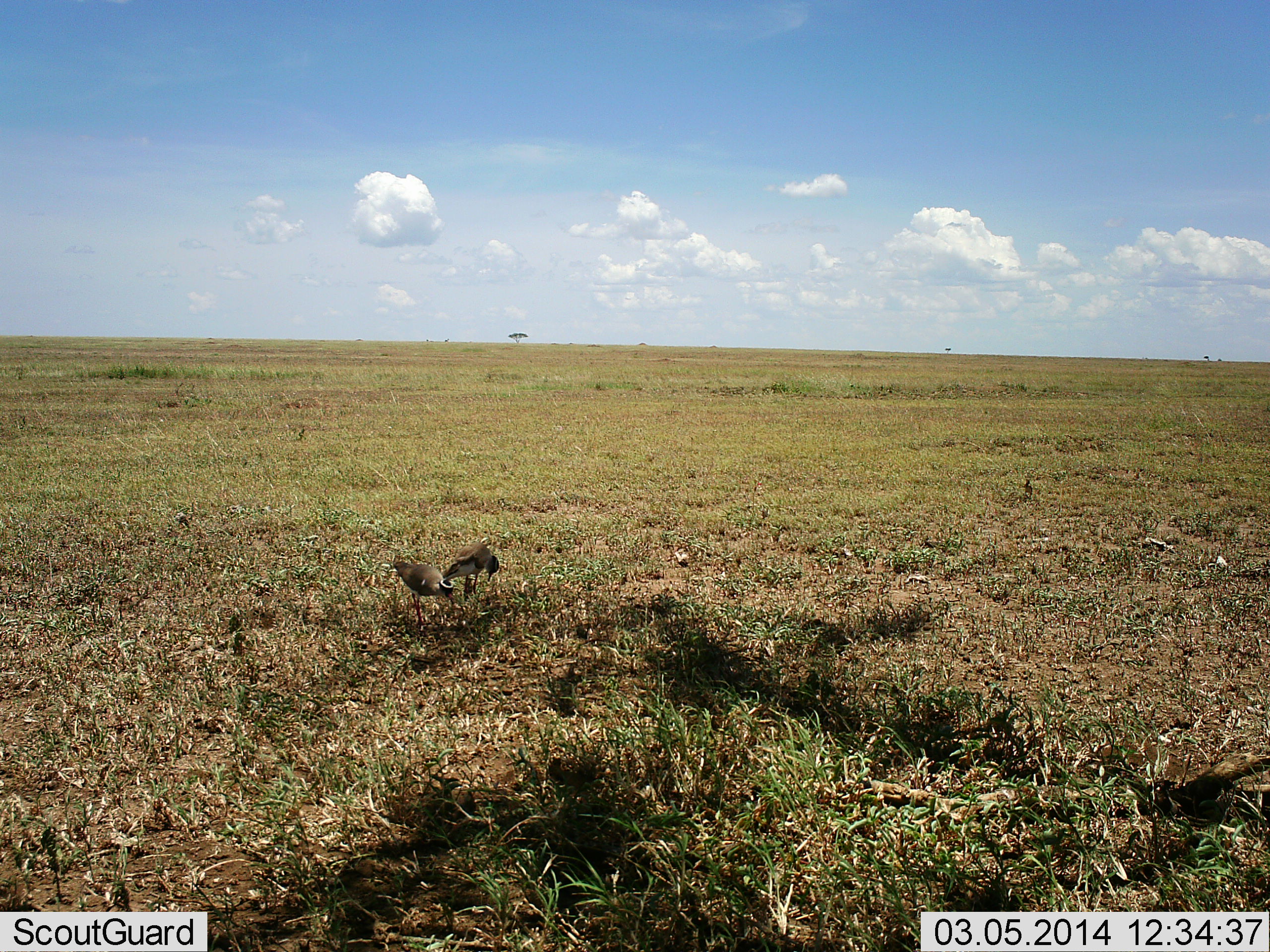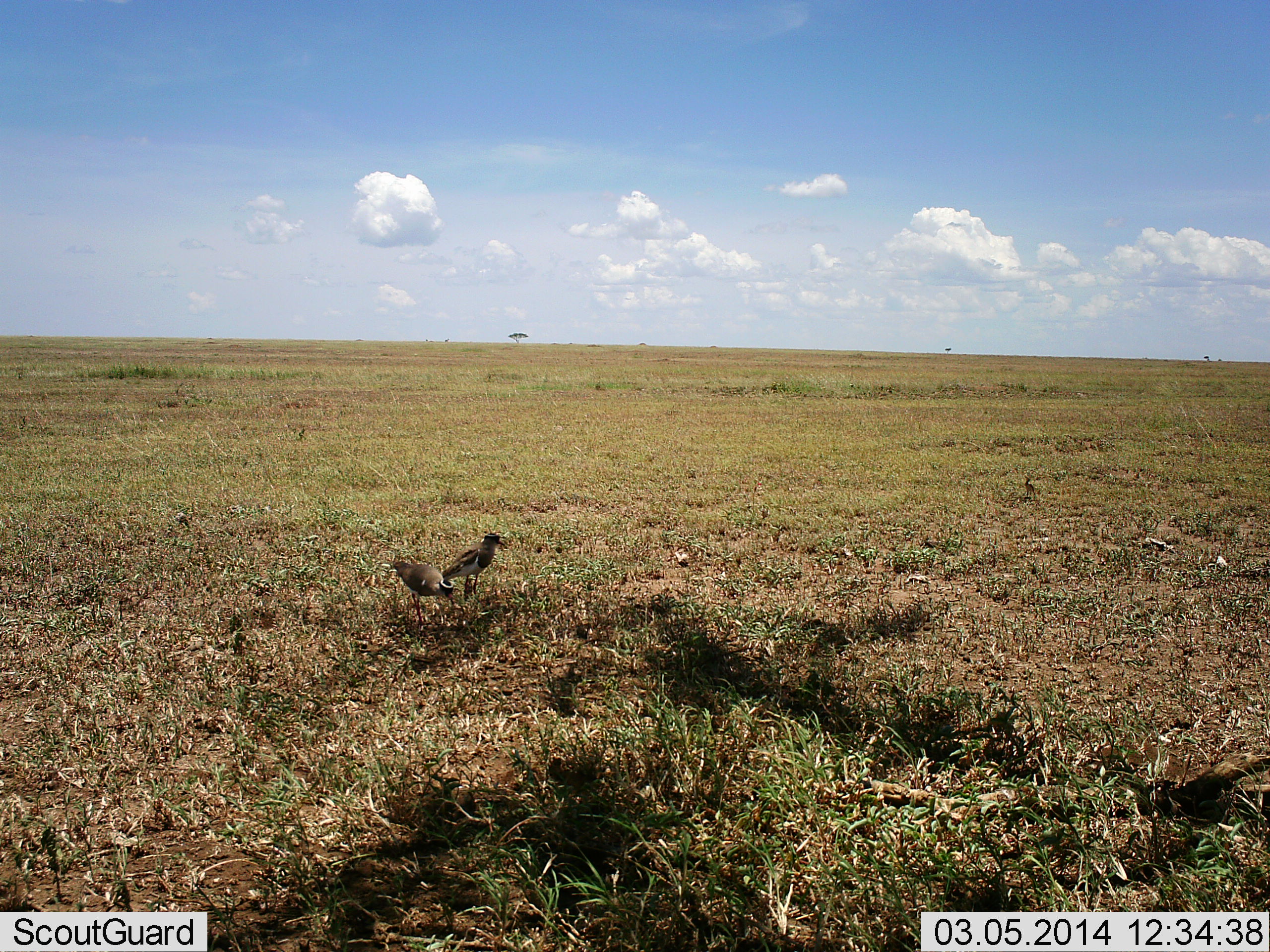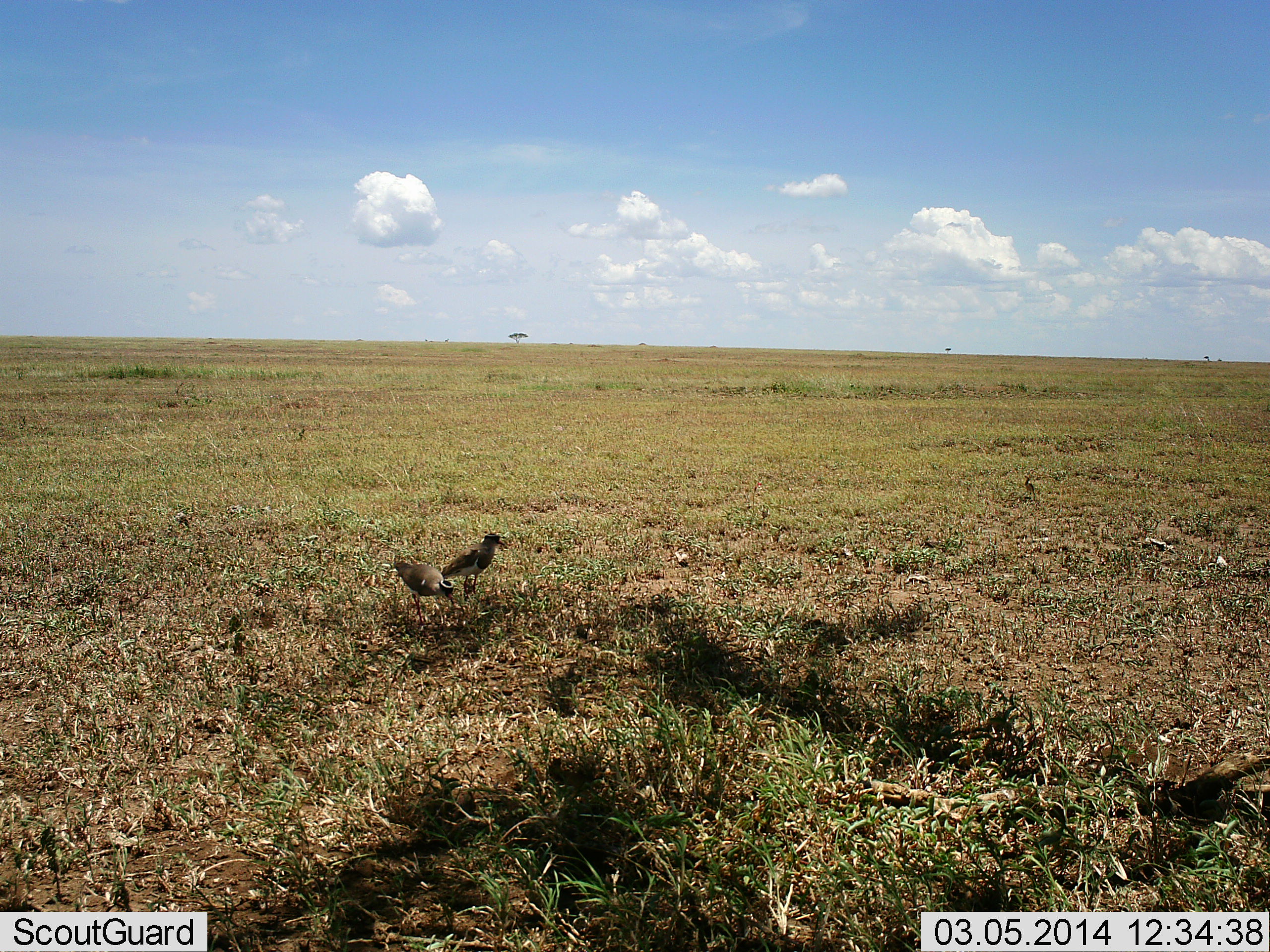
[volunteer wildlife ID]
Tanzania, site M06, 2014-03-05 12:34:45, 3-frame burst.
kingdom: Animalia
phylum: Chordata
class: Aves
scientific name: Aves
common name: bird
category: otherbird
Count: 2.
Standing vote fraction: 80%.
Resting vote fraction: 0%.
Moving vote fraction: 0%.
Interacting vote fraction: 0%.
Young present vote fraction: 0%.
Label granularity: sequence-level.